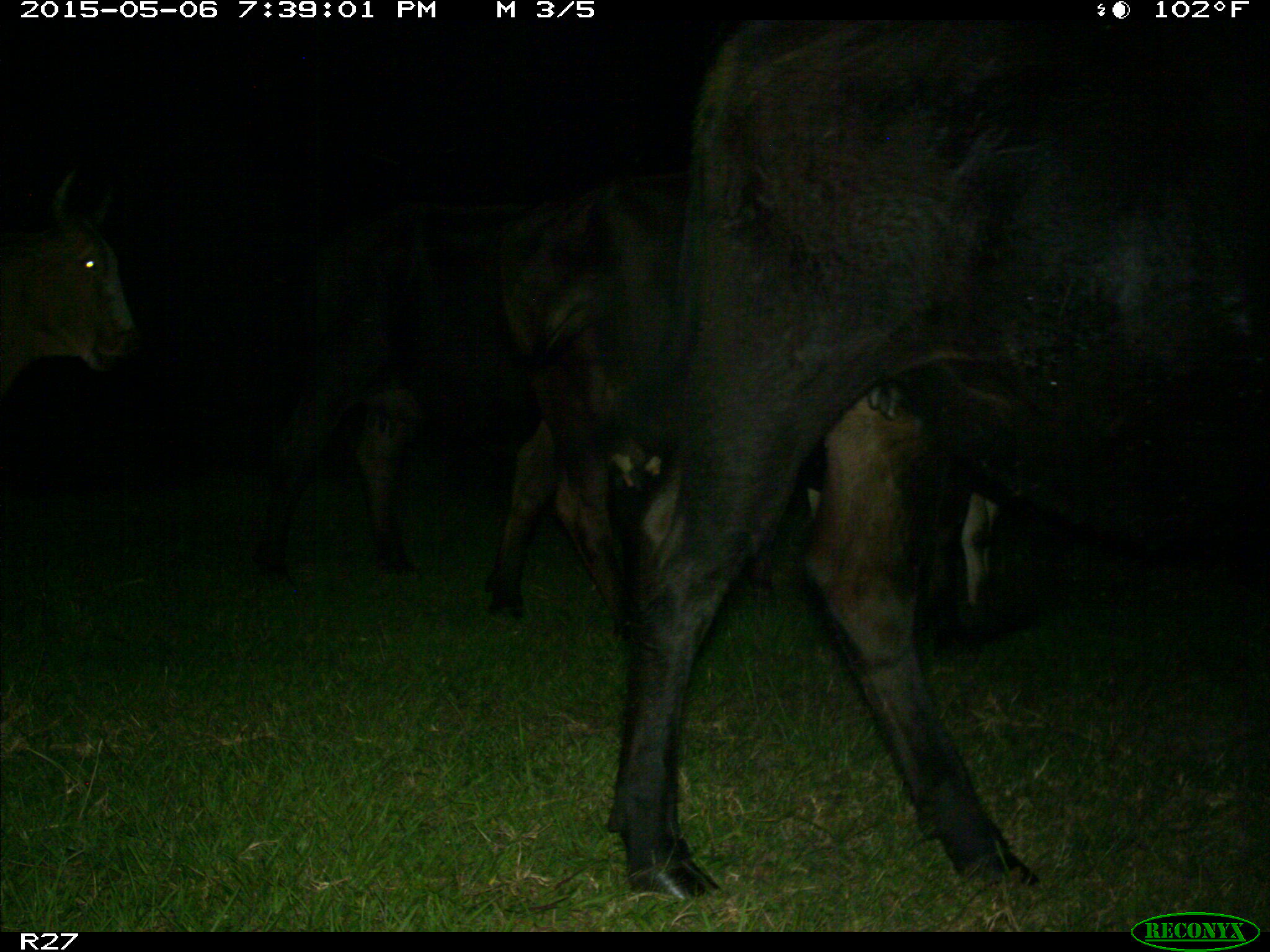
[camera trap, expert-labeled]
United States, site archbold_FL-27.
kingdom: Animalia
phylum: Chordata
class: Mammalia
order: Artiodactyla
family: Bovidae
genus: Bos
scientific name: Bos taurus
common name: domestic cow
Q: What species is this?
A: Bos taurus (domestic cow).